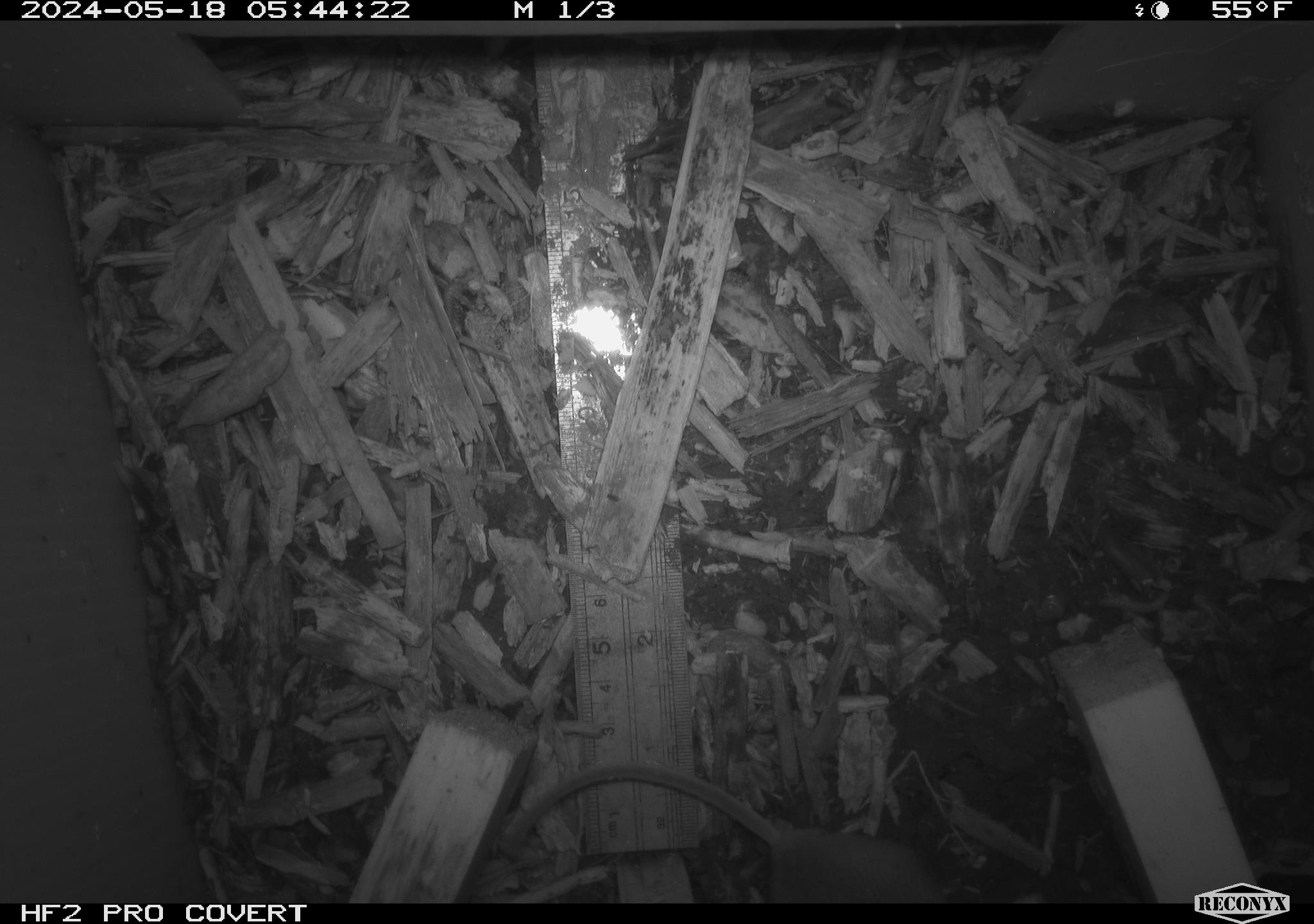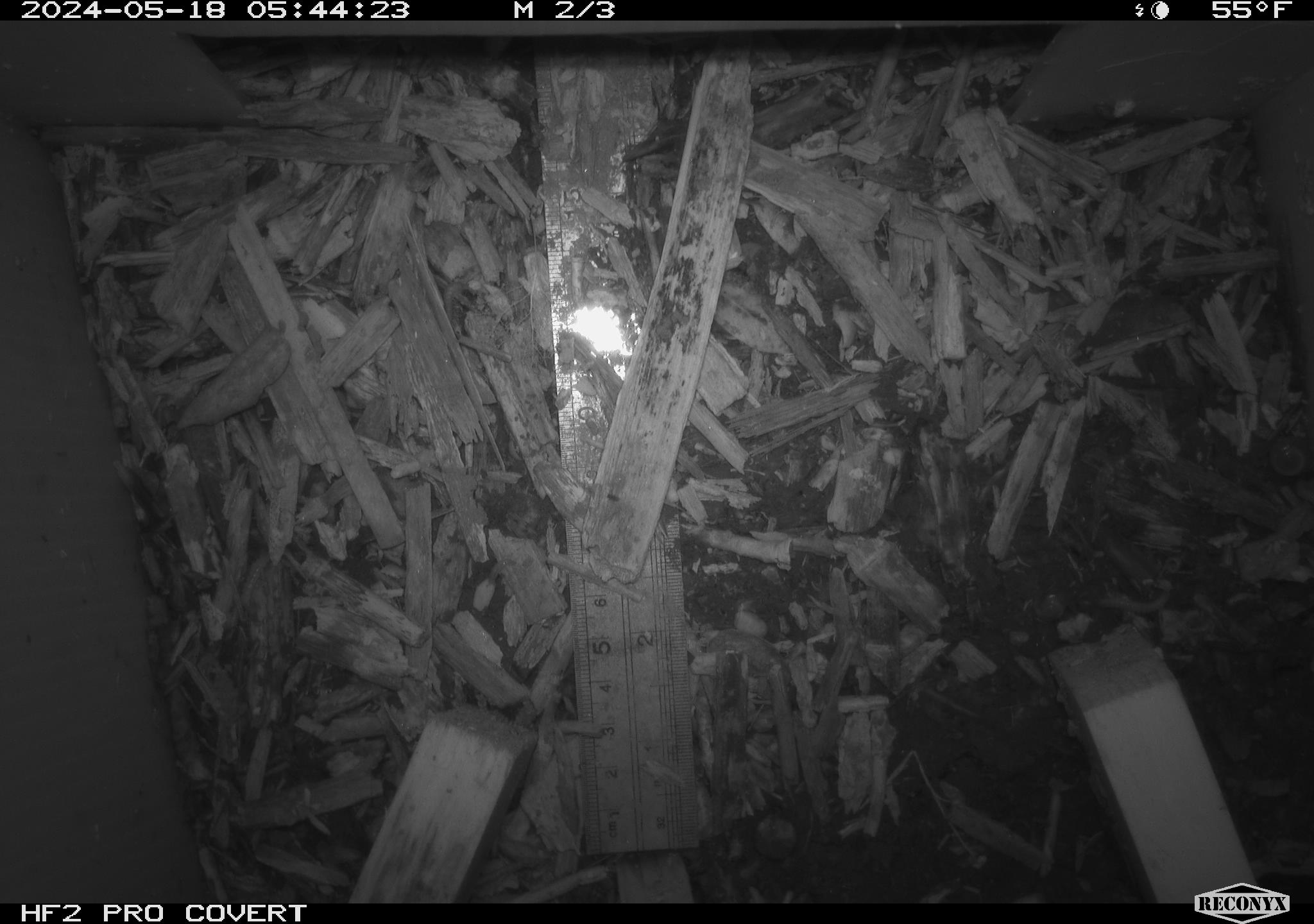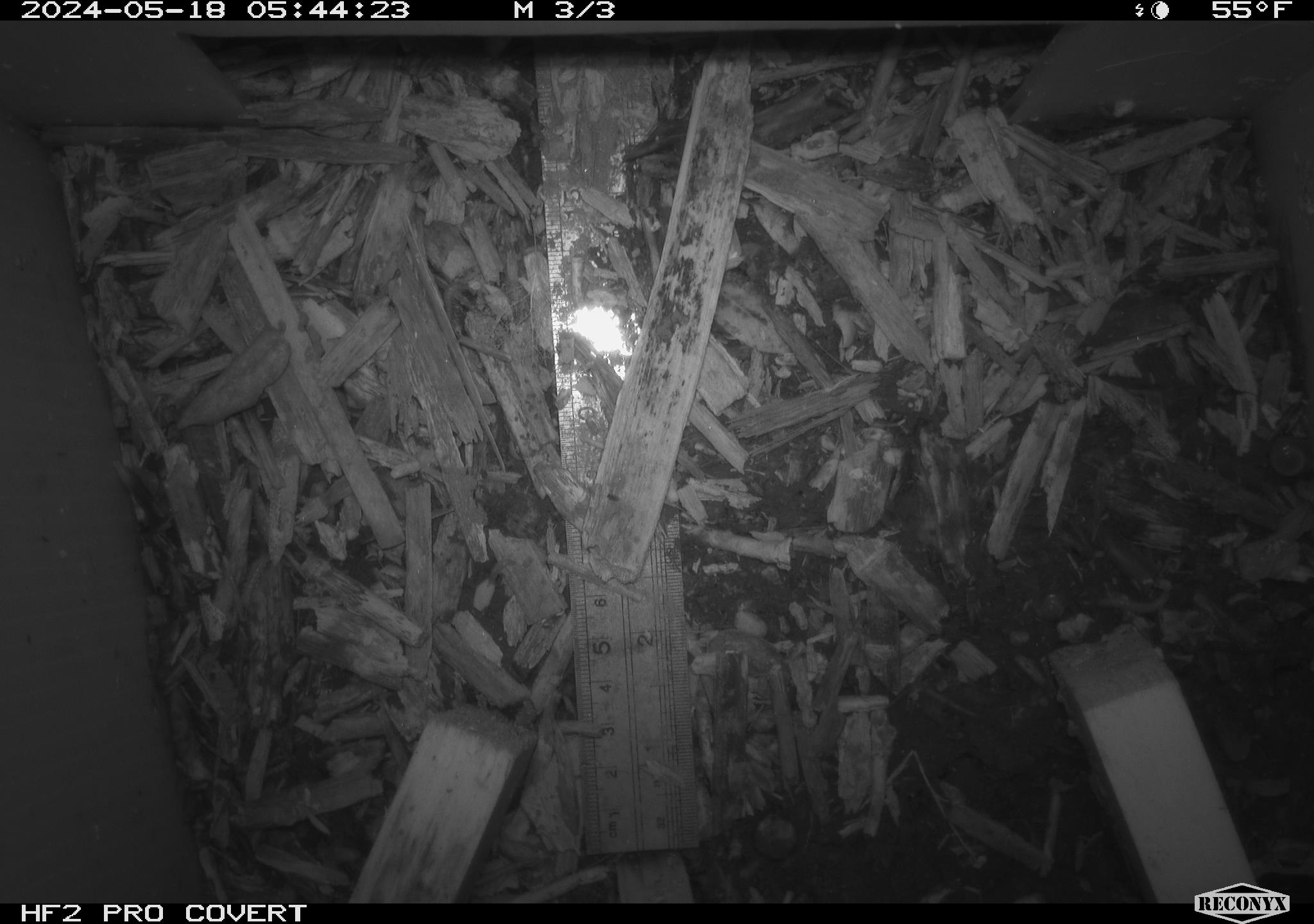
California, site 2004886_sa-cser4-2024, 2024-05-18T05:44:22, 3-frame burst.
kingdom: Animalia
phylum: Chordata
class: Mammalia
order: Rodentia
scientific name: Rodentia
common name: rodent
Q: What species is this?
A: Rodent (Rodentia).